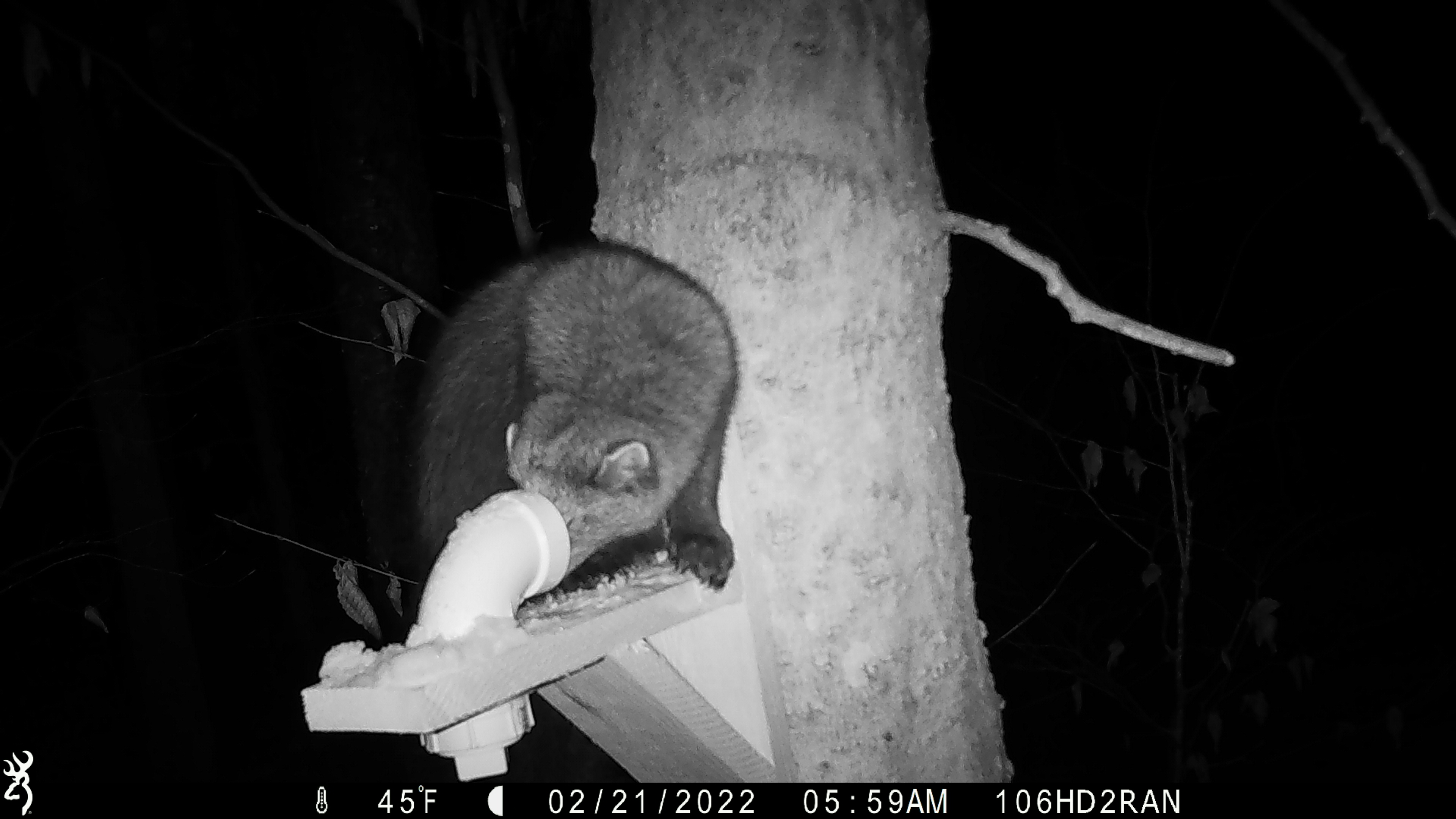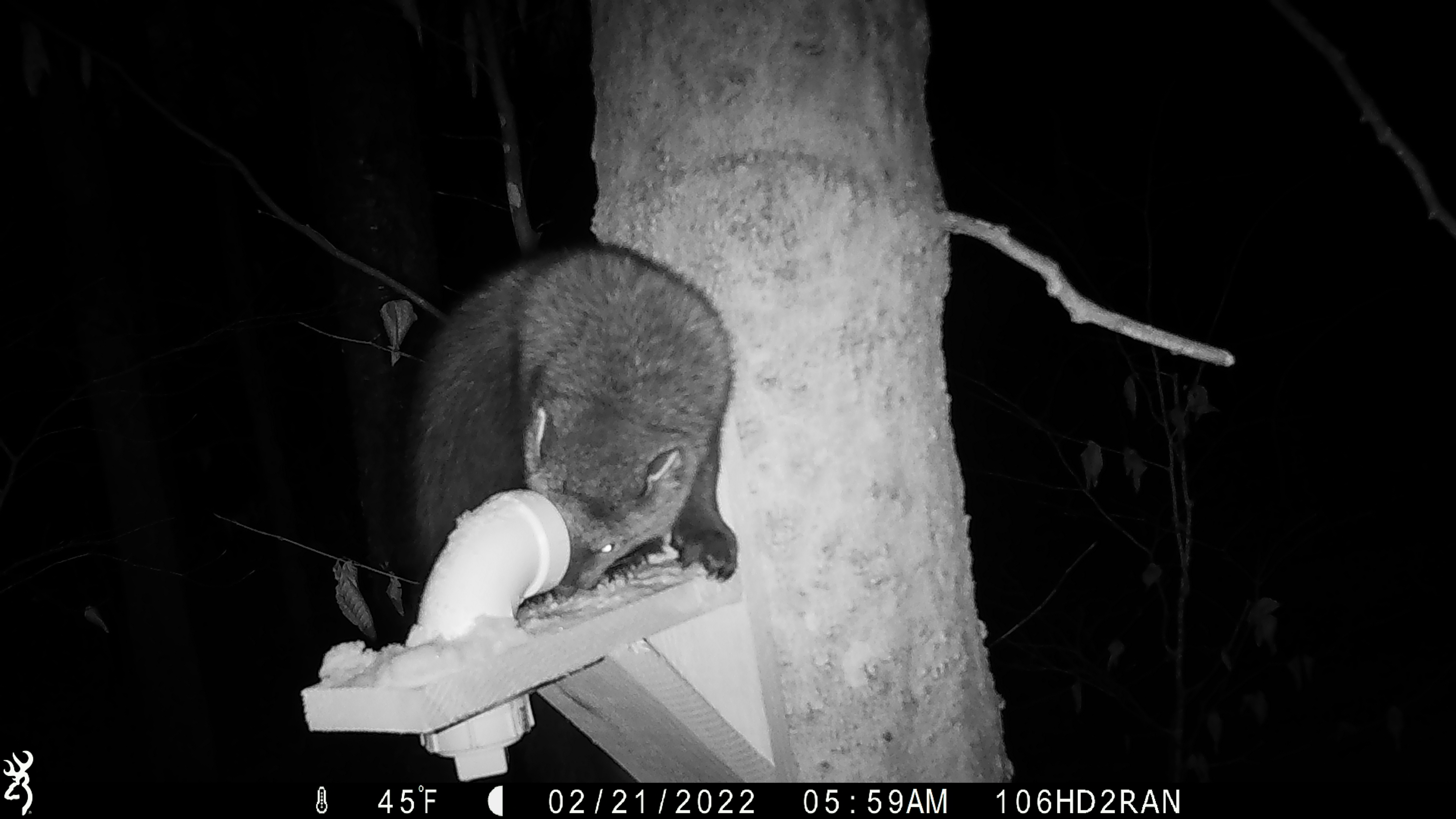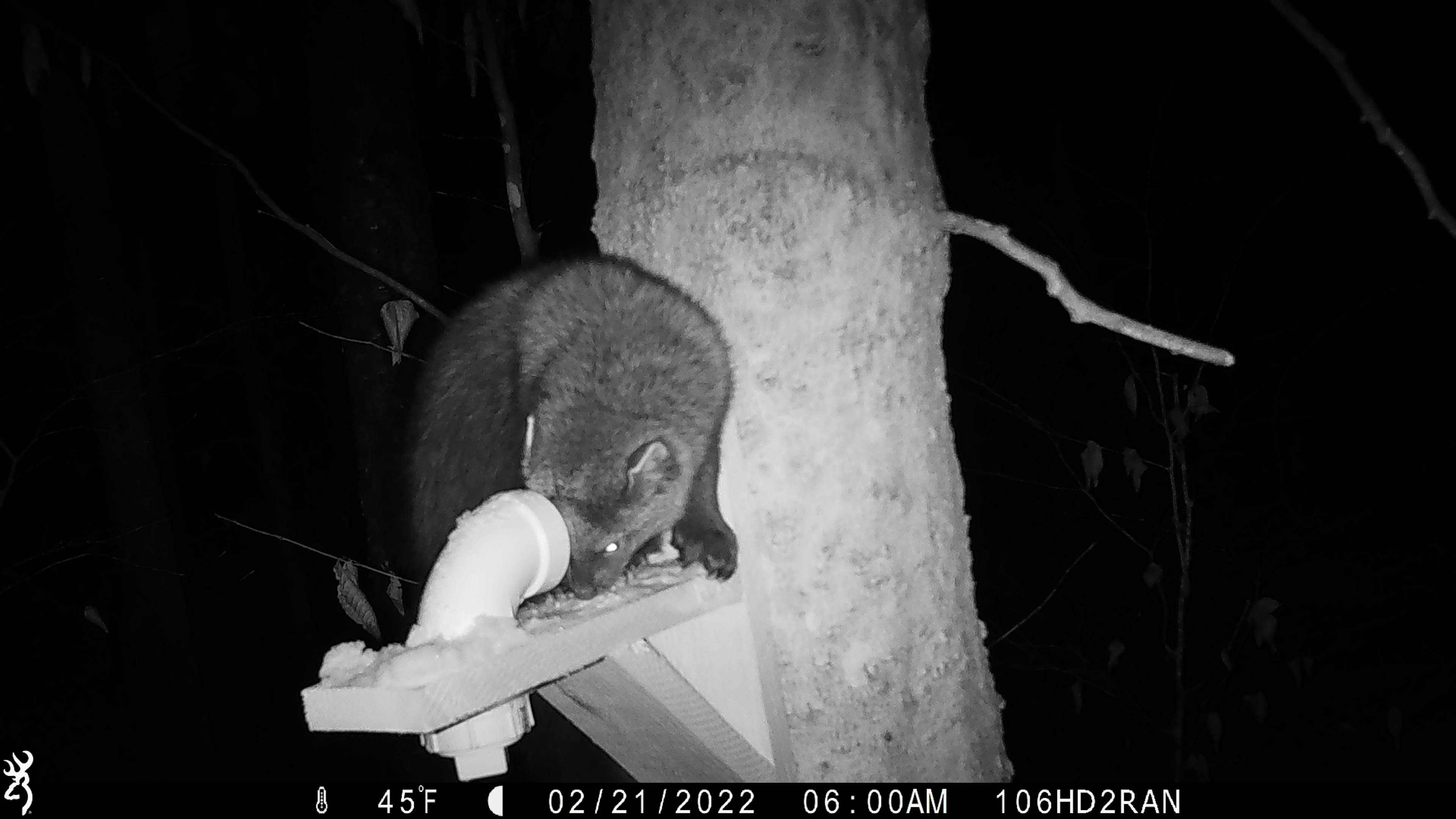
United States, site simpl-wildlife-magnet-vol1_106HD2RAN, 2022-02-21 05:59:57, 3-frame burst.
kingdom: Animalia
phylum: Chordata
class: Mammalia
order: Carnivora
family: Mustelidae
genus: Pekania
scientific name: Pekania pennanti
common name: fisher